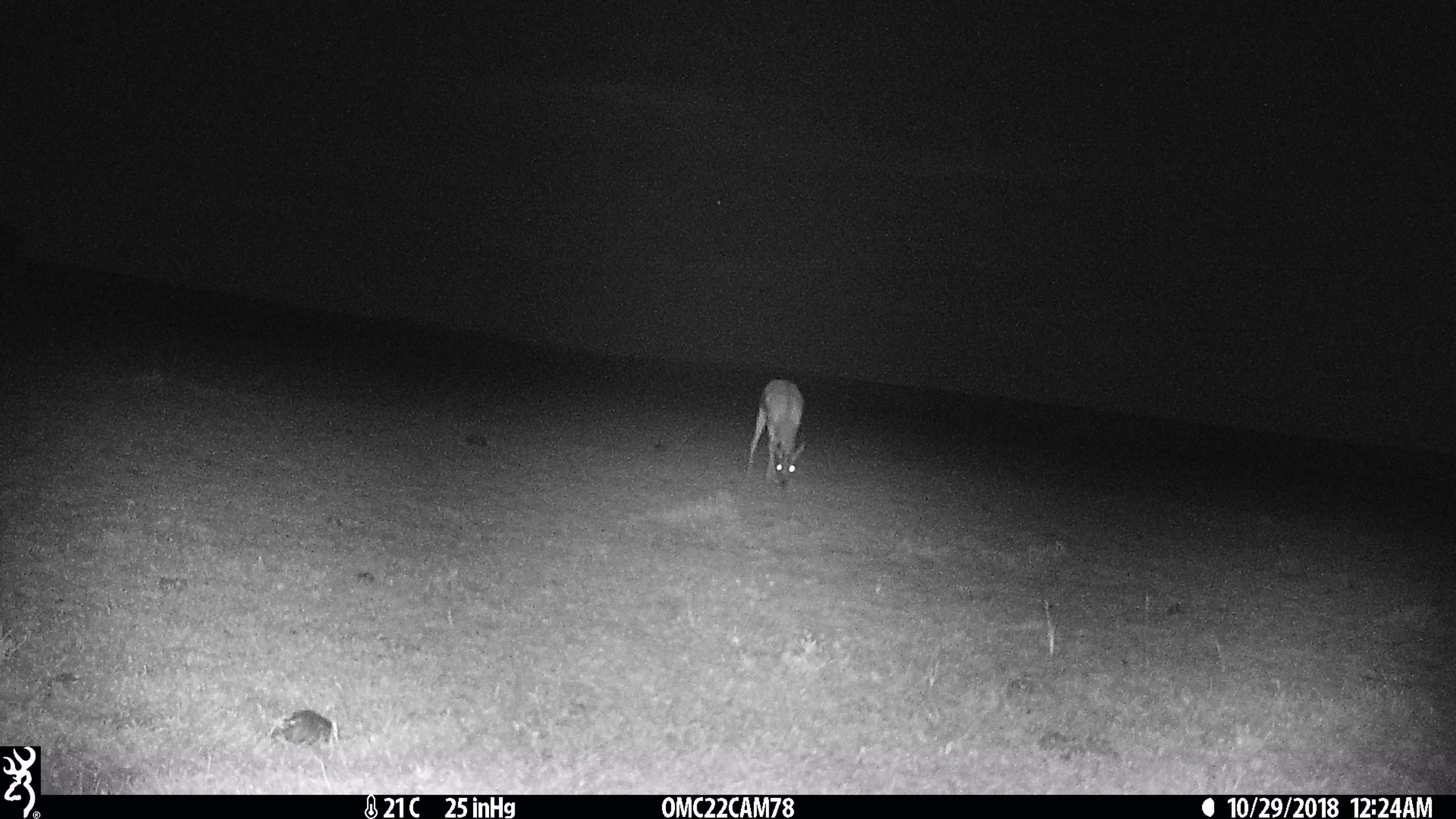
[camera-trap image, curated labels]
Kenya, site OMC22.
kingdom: Animalia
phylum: Chordata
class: Mammalia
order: Artiodactyla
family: Bovidae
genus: Eudorcas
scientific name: Eudorcas thomsonii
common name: thomon's gazelle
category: gazelle thomsons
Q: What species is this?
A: Gazelle thomsons (thomon's gazelle) (Eudorcas thomsonii).